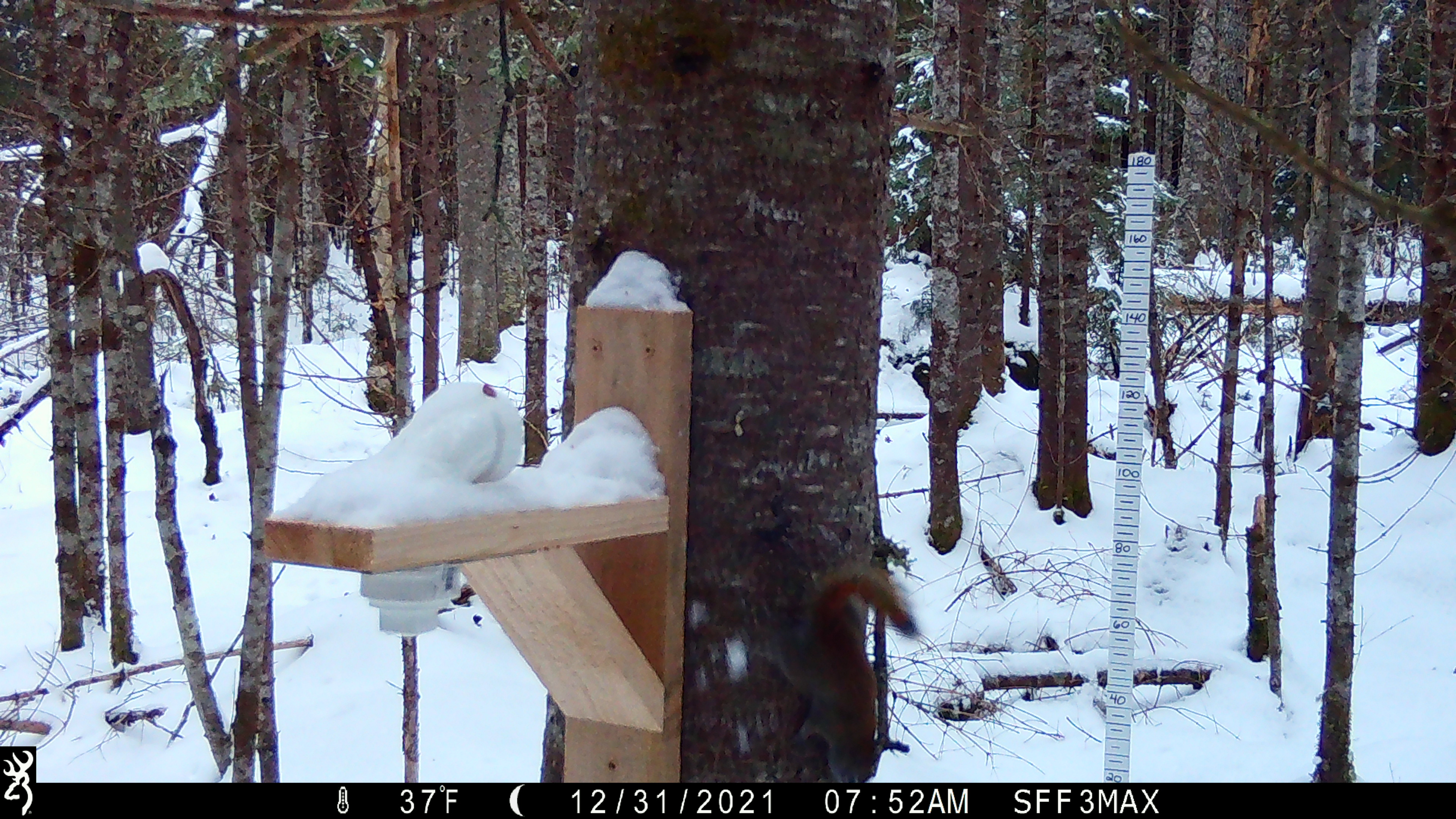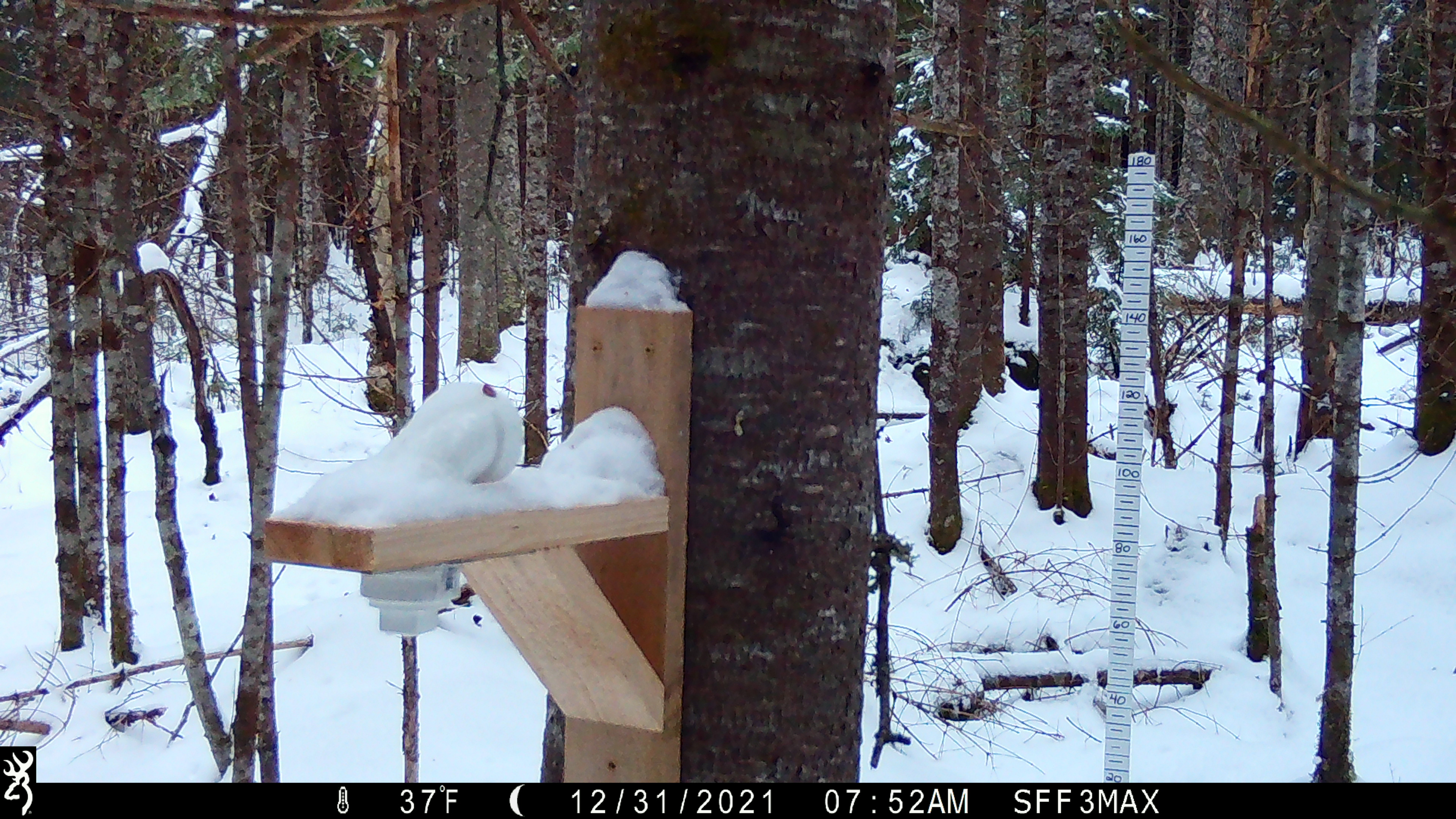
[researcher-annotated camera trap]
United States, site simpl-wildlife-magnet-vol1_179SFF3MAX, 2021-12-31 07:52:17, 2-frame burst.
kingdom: Animalia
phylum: Chordata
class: Mammalia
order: Rodentia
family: Sciuridae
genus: Tamiasciurus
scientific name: Tamiasciurus hudsonicus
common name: red squirrel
Red squirrel (Tamiasciurus hudsonicus).